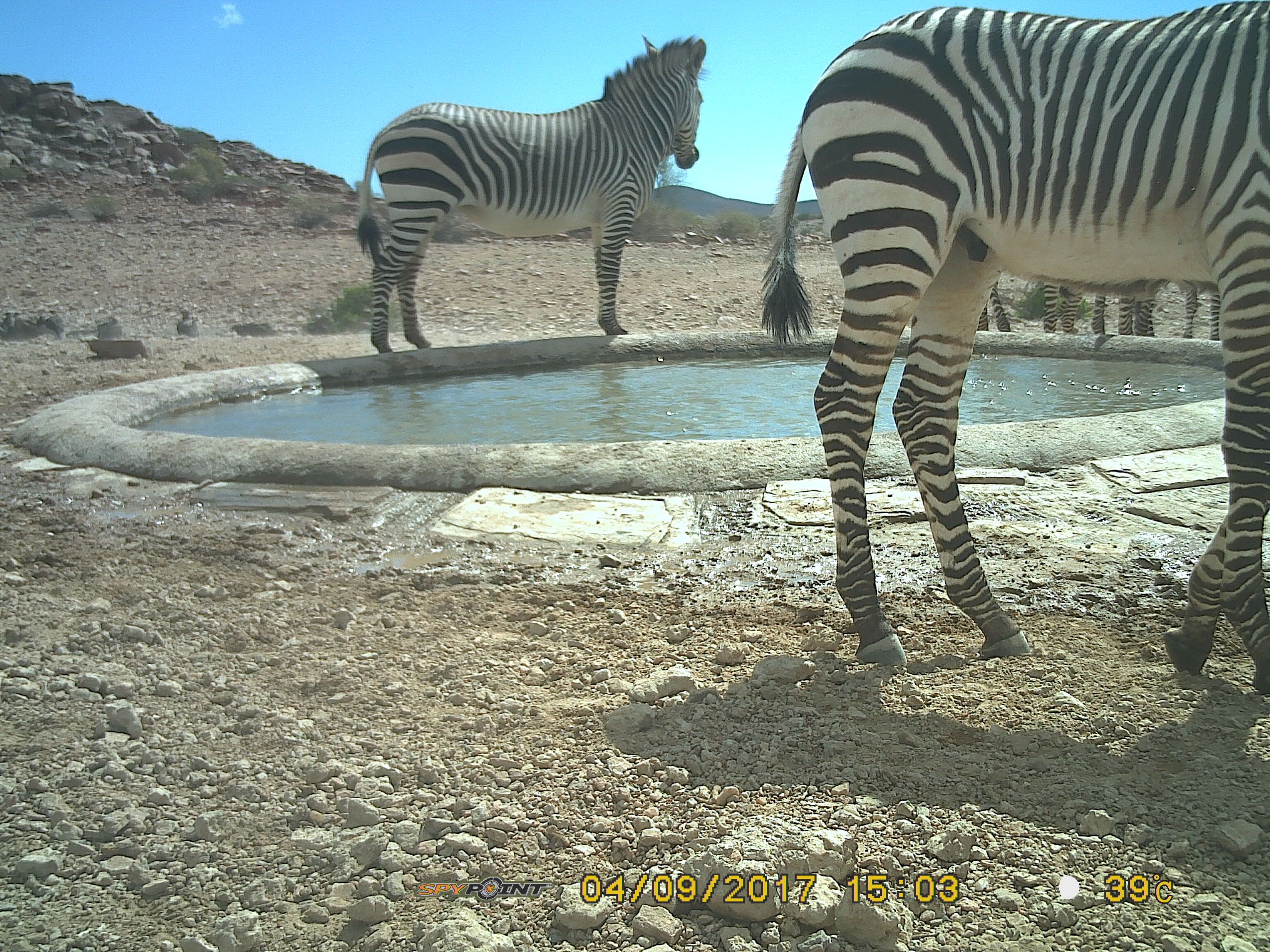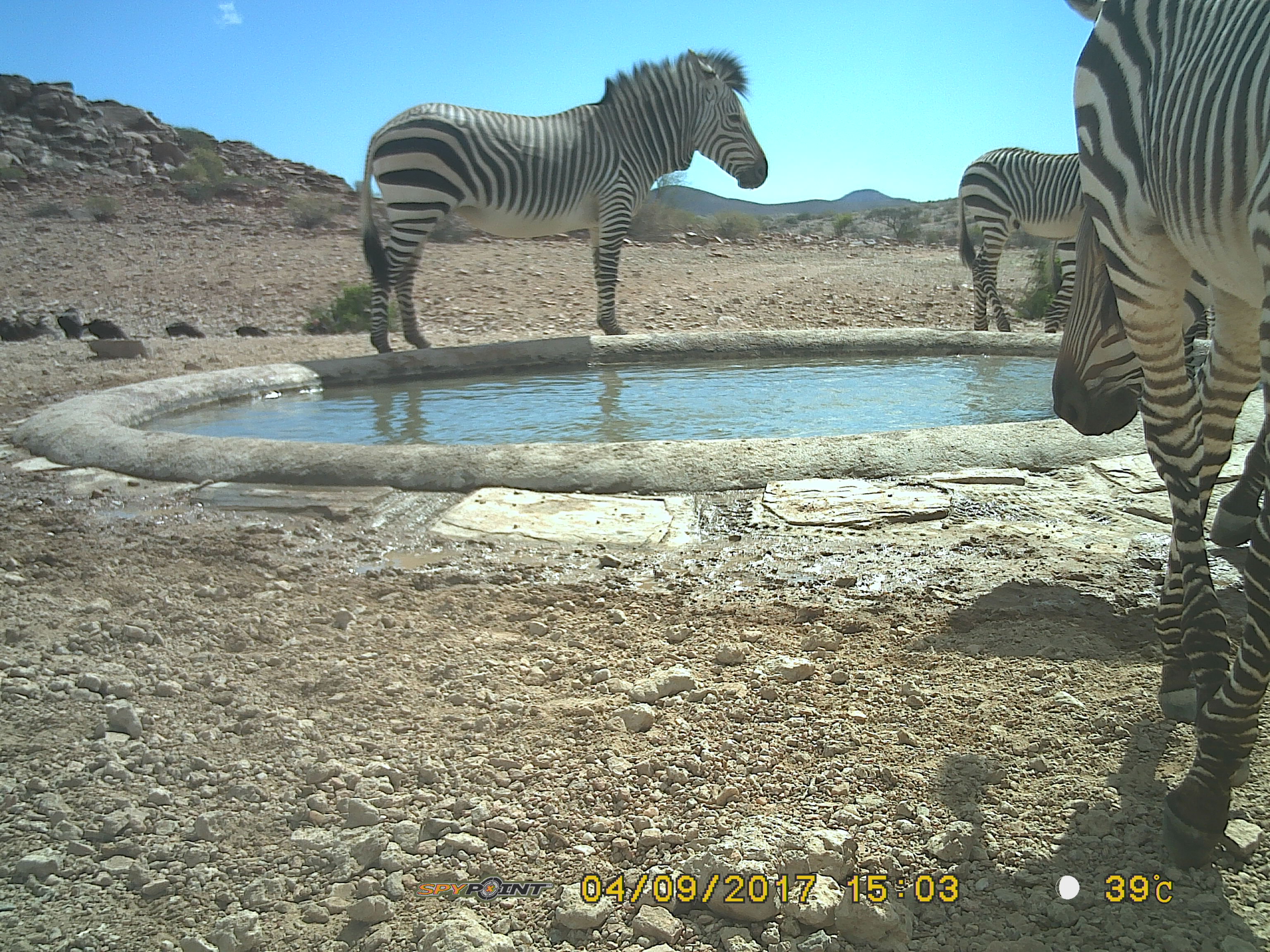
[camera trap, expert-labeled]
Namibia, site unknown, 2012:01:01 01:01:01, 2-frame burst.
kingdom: Animalia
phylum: Chordata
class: Mammalia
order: Perissodactyla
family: Equidae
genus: Equus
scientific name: Equus zebra hartmannae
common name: hartmann's mountain zebra